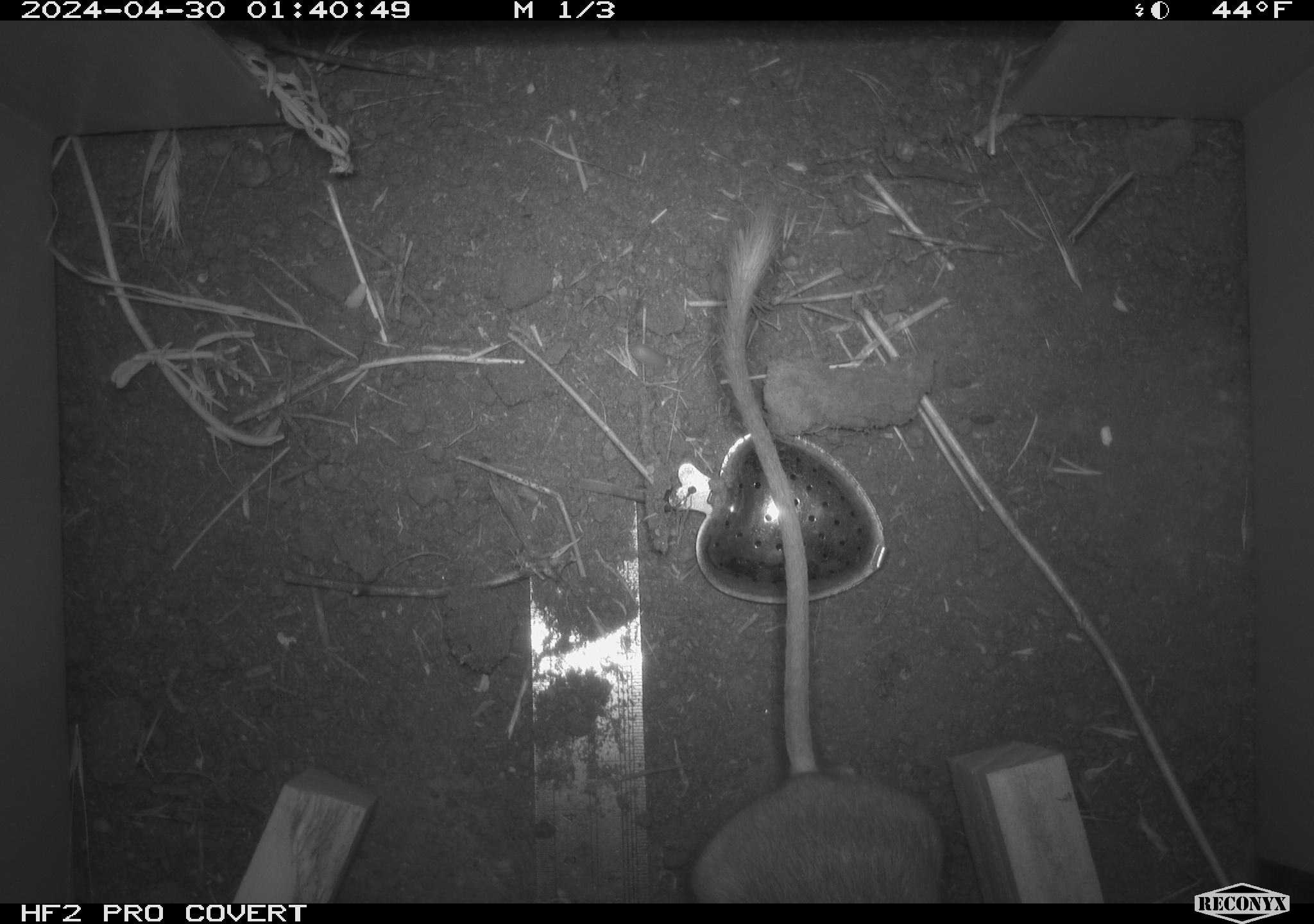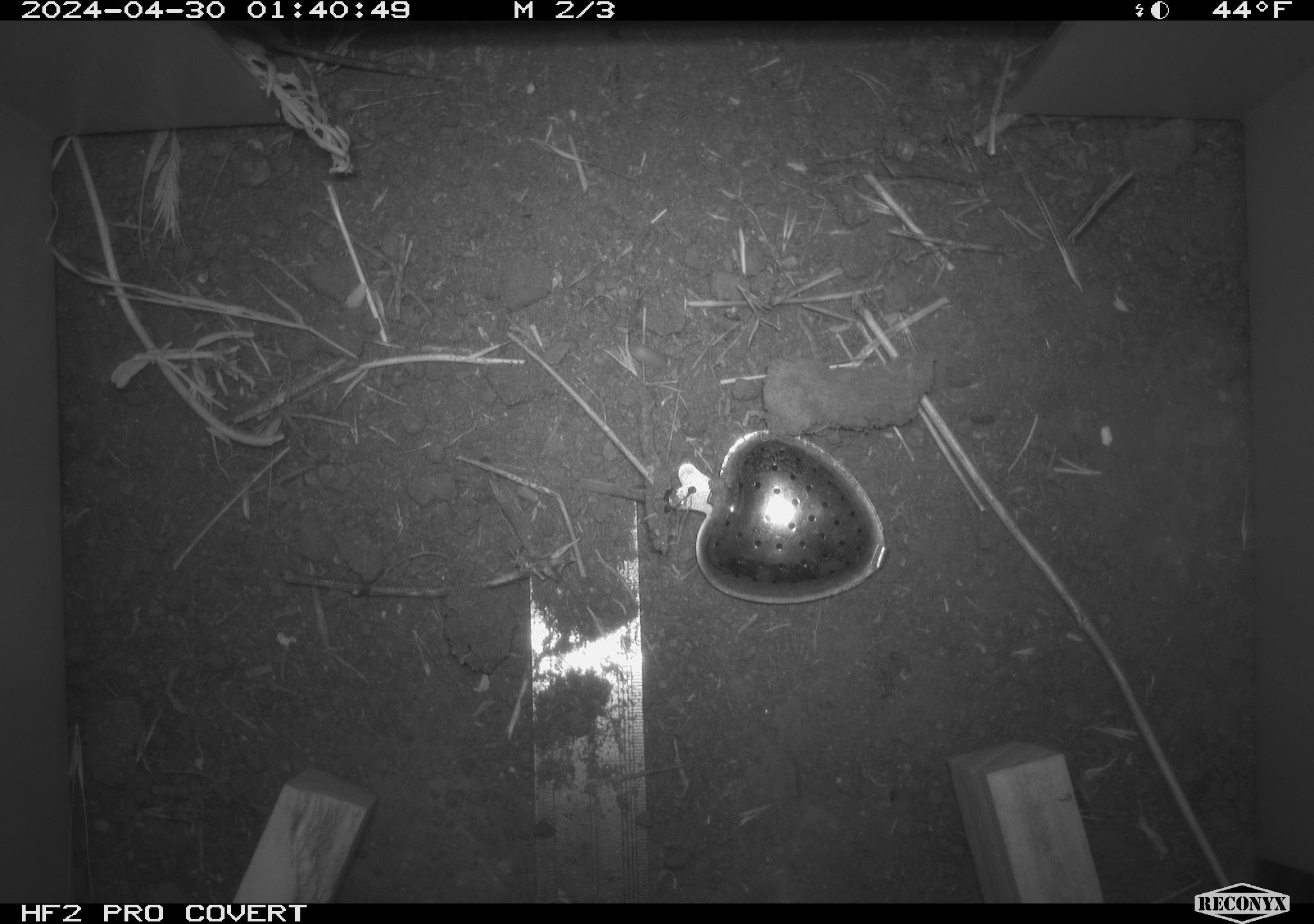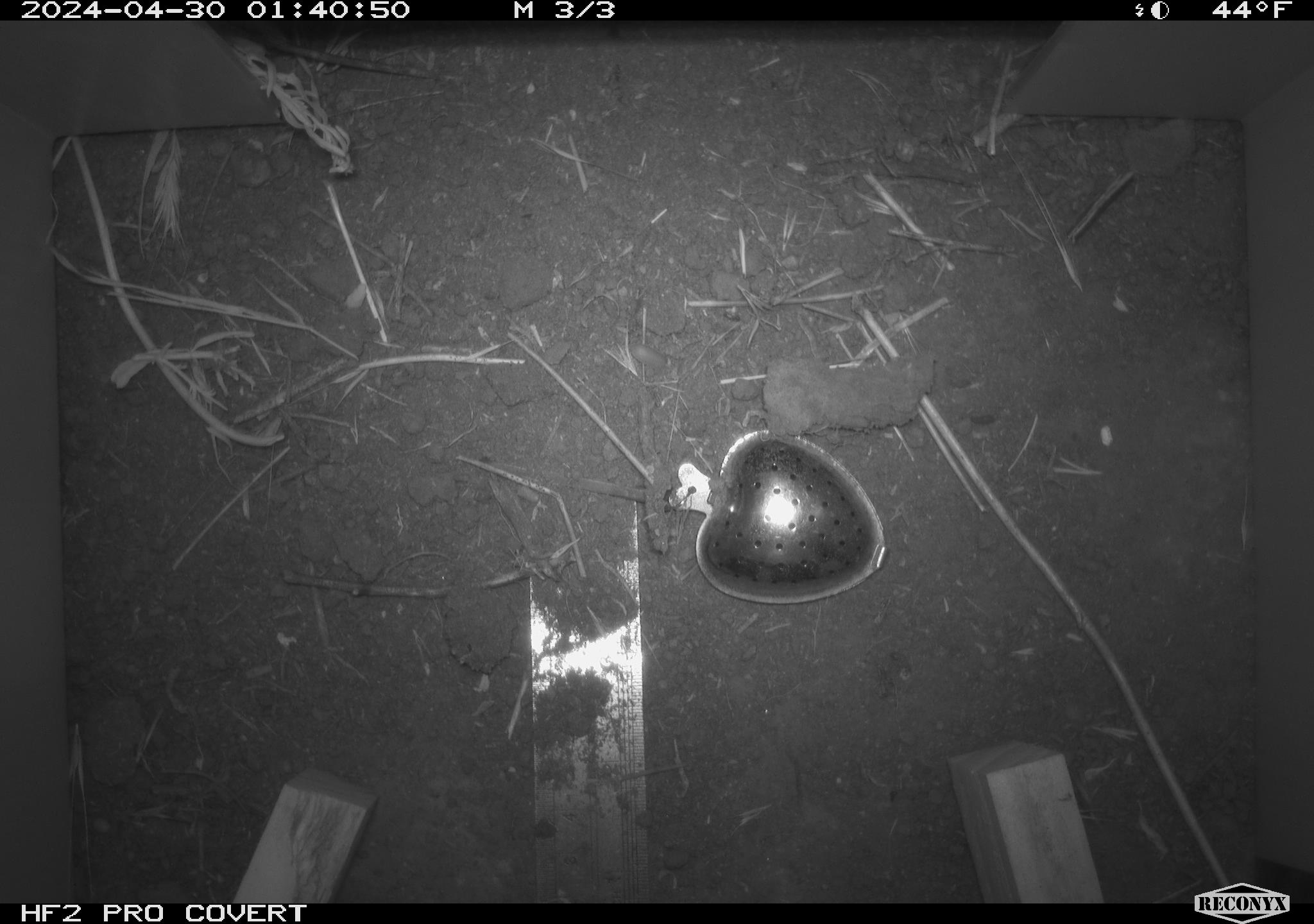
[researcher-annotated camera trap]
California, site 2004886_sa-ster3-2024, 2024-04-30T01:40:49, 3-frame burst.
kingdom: Animalia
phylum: Chordata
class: Mammalia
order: Rodentia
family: Heteromyidae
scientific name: Heteromyidae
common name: kangaroo rats and pocket mice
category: heteromyidae family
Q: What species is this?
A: Heteromyidae family (kangaroo rats and pocket mice) (Heteromyidae).